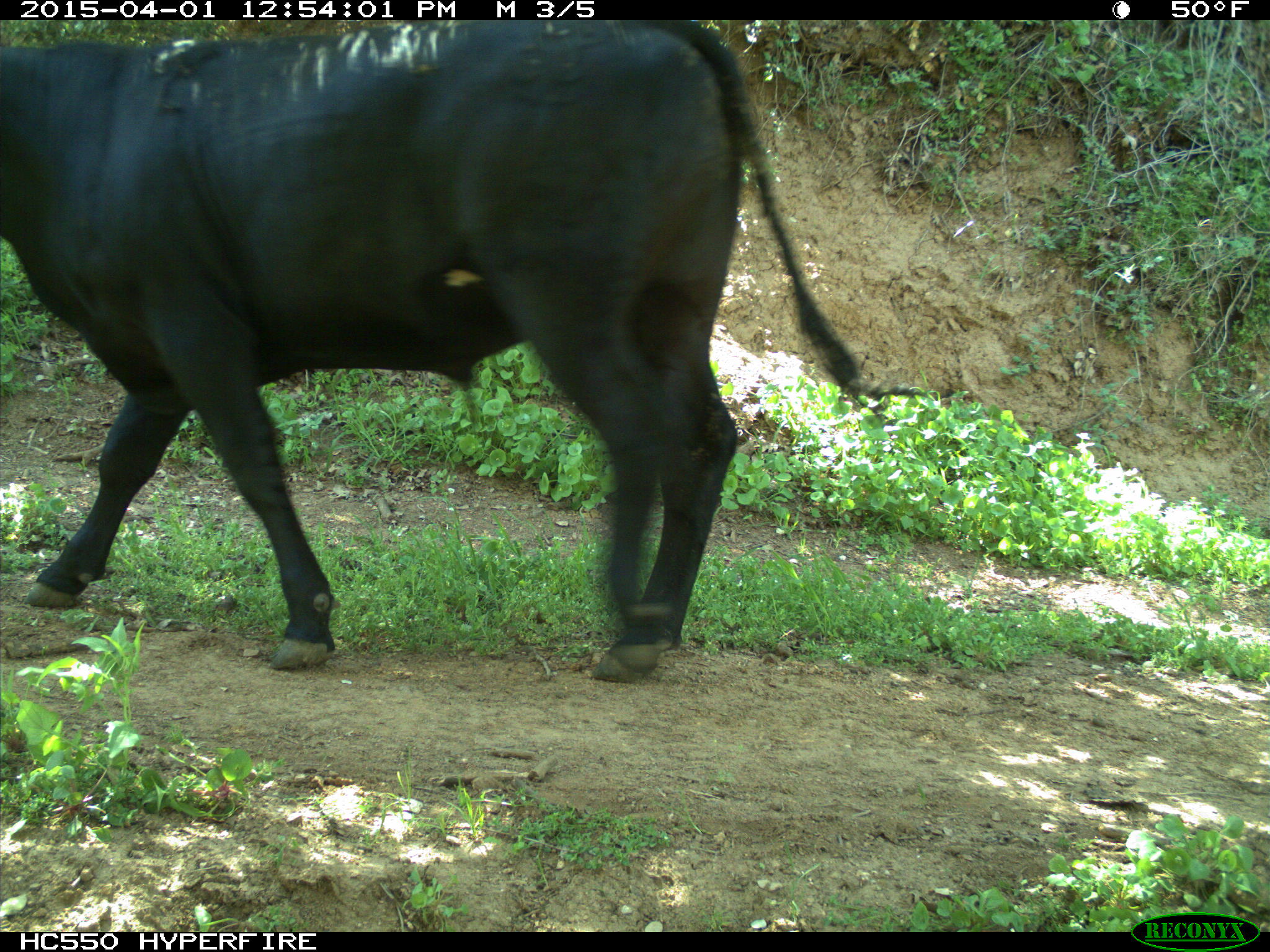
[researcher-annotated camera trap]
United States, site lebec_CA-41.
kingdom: Animalia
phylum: Chordata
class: Mammalia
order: Artiodactyla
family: Bovidae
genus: Bos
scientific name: Bos taurus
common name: domestic cow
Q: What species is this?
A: Bos taurus (domestic cow).